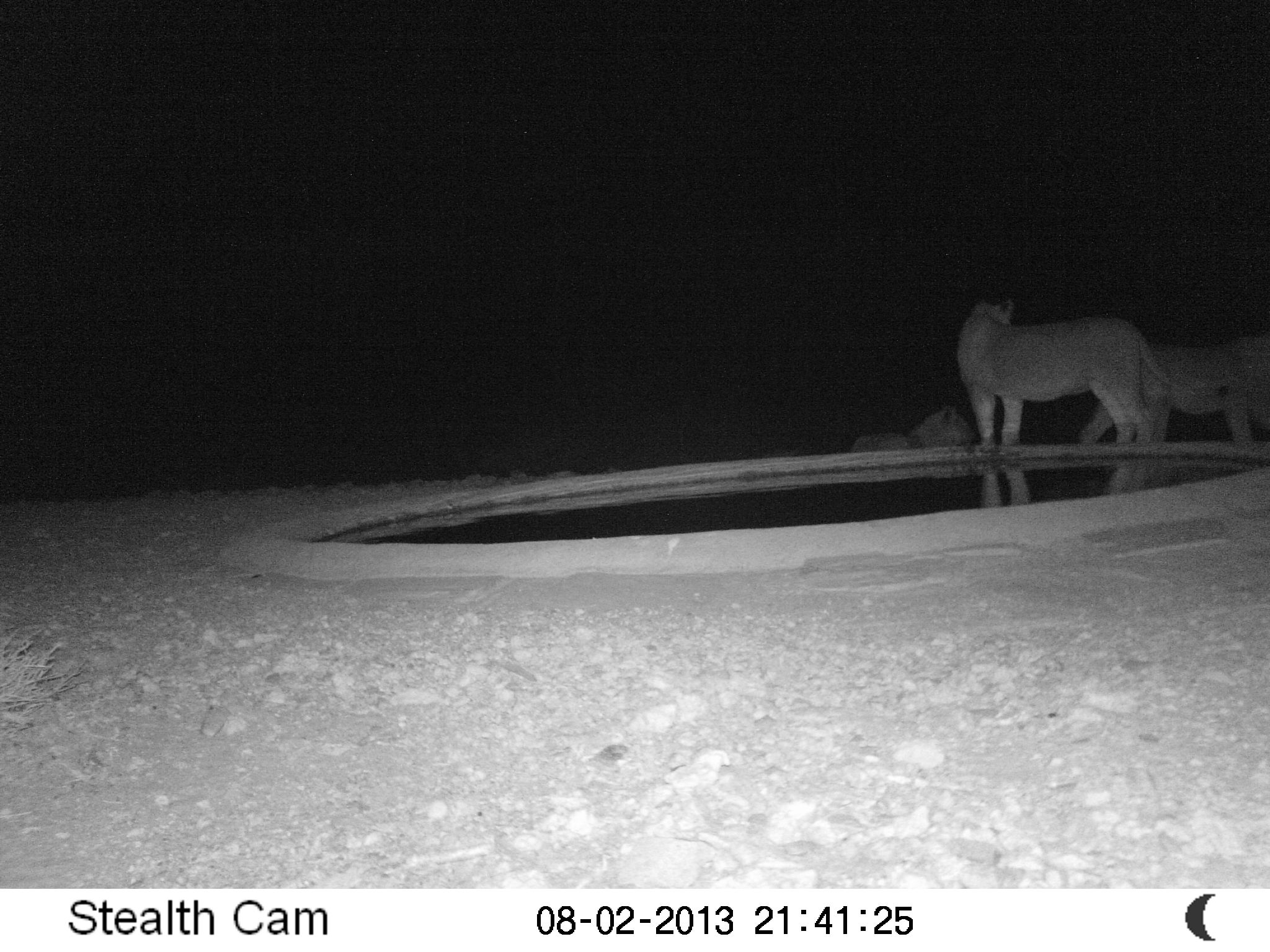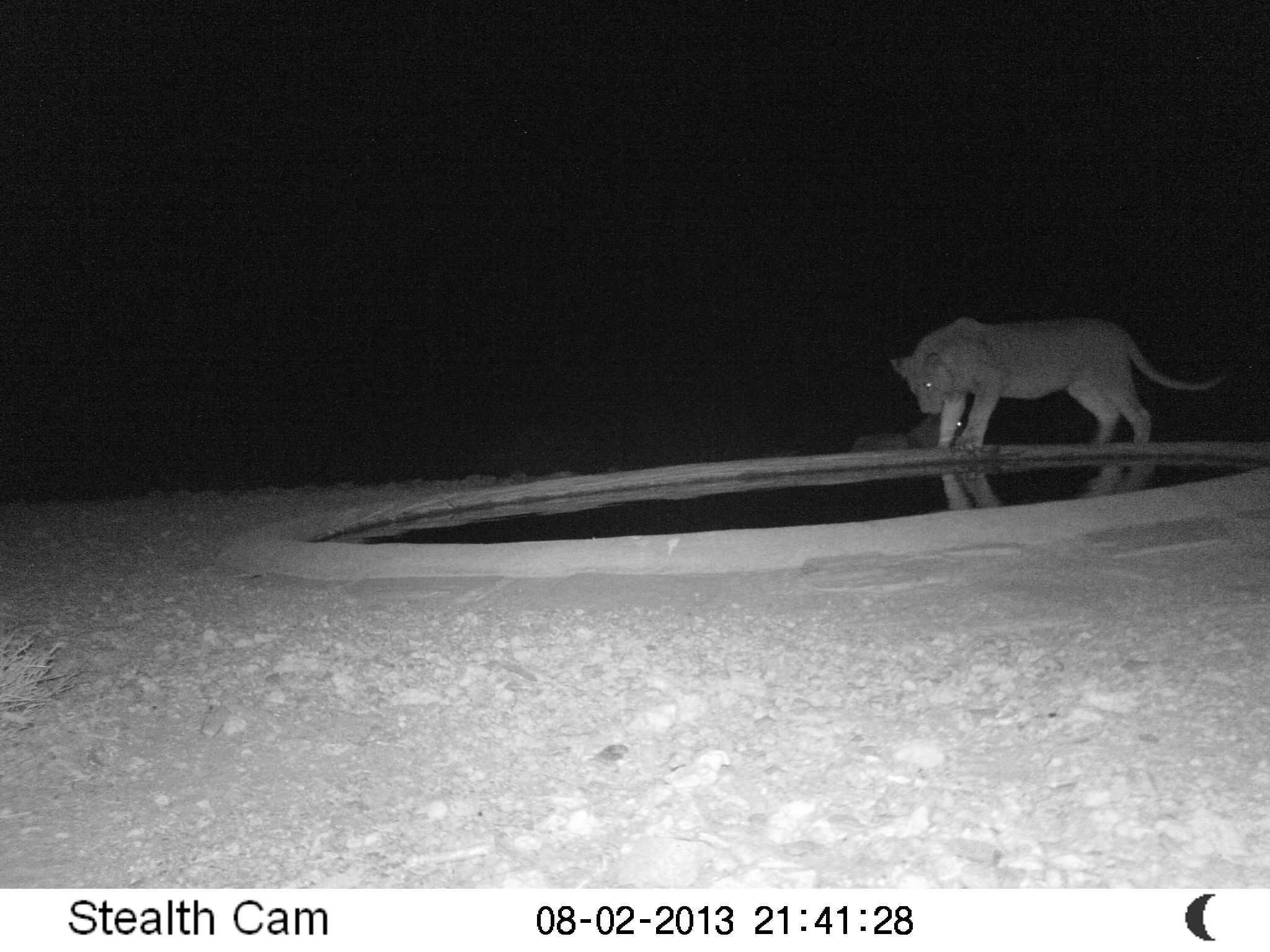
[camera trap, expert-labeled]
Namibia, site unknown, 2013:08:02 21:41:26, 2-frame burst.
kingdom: Animalia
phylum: Chordata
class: Mammalia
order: Carnivora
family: Felidae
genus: Panthera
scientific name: Panthera leo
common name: lion